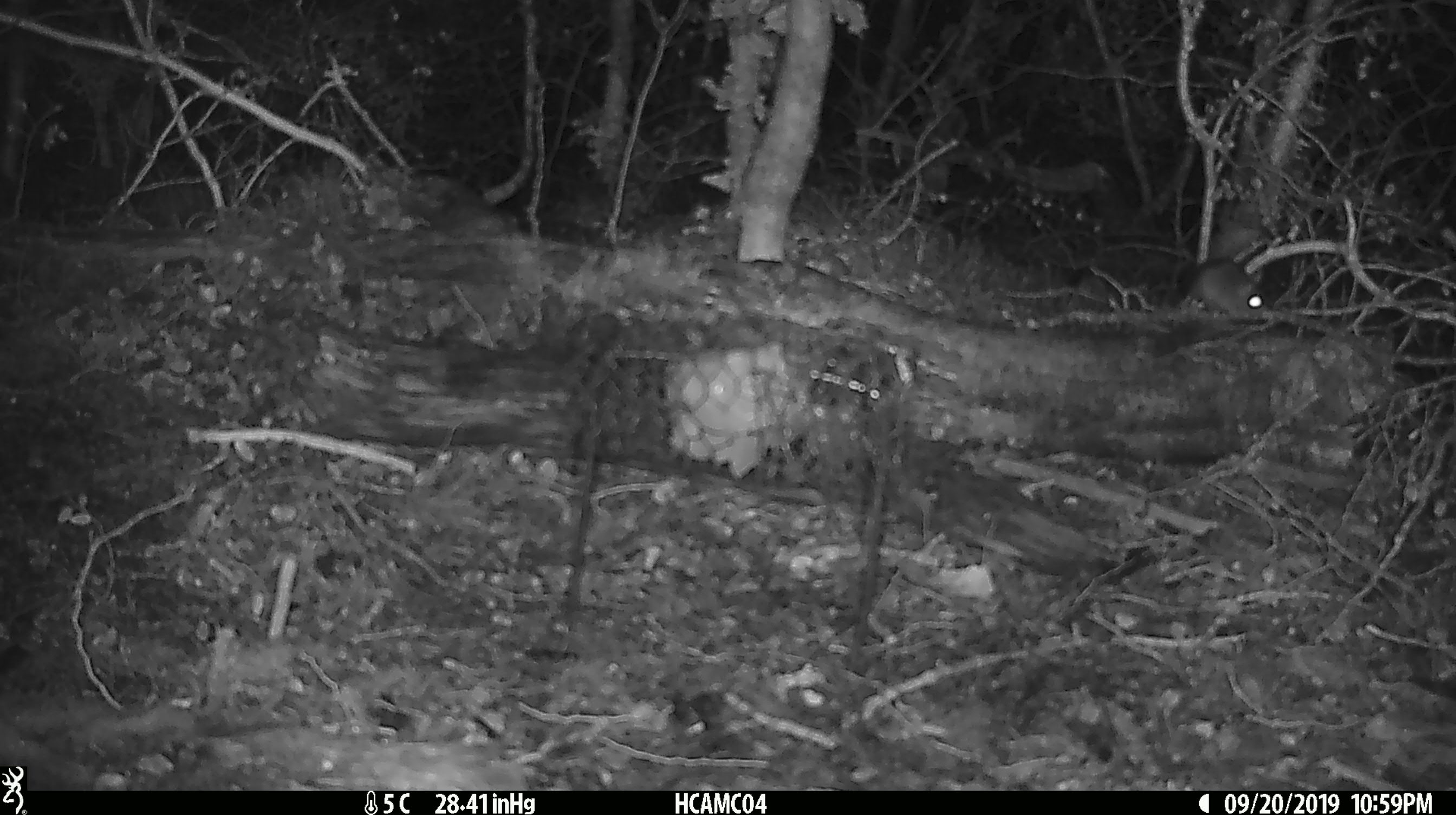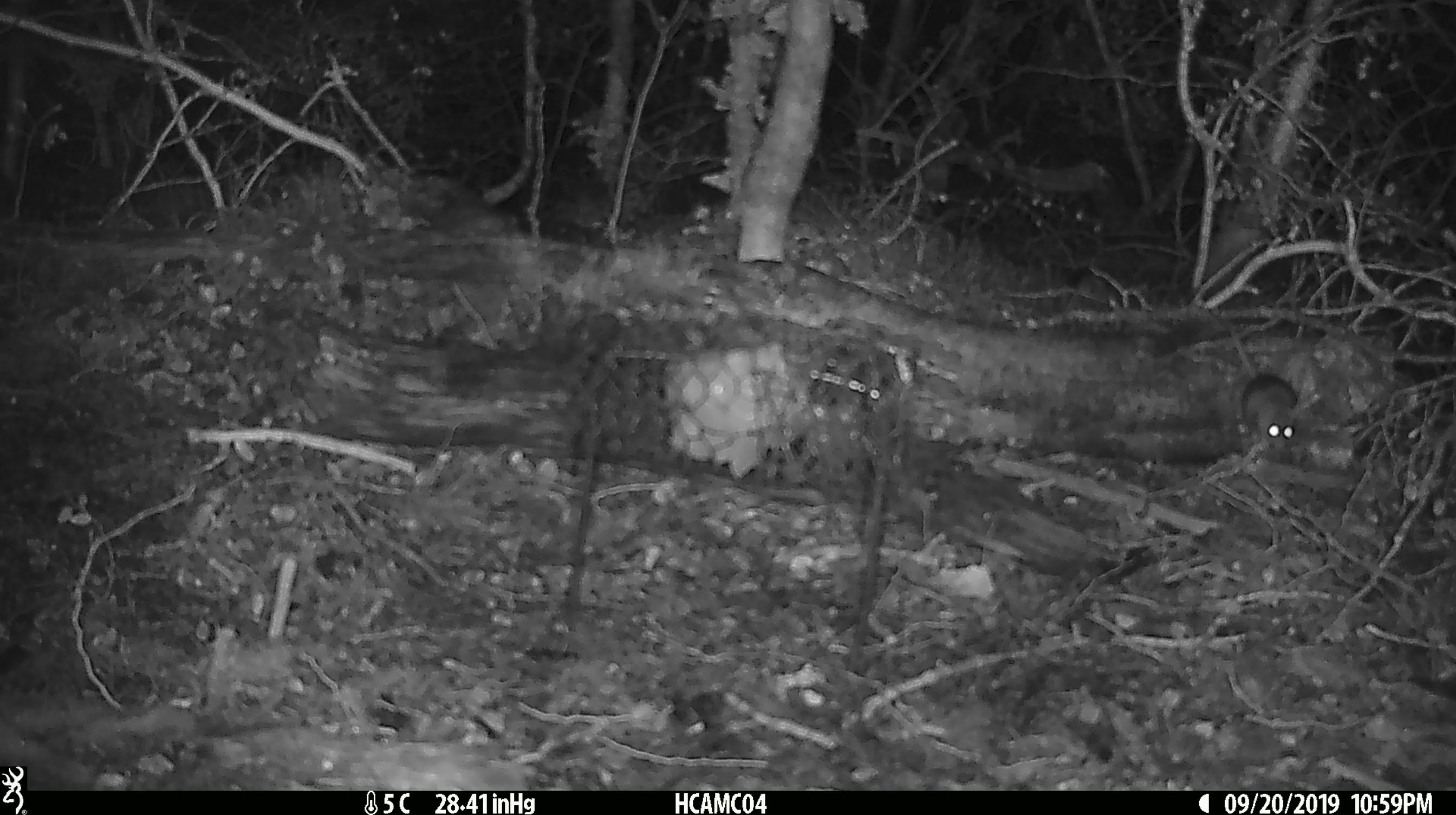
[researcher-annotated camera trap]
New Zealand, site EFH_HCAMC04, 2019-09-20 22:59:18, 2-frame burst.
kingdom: Animalia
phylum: Chordata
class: Mammalia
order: Rodentia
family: Muridae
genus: Mus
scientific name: Mus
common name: mouse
Mouse (Mus).